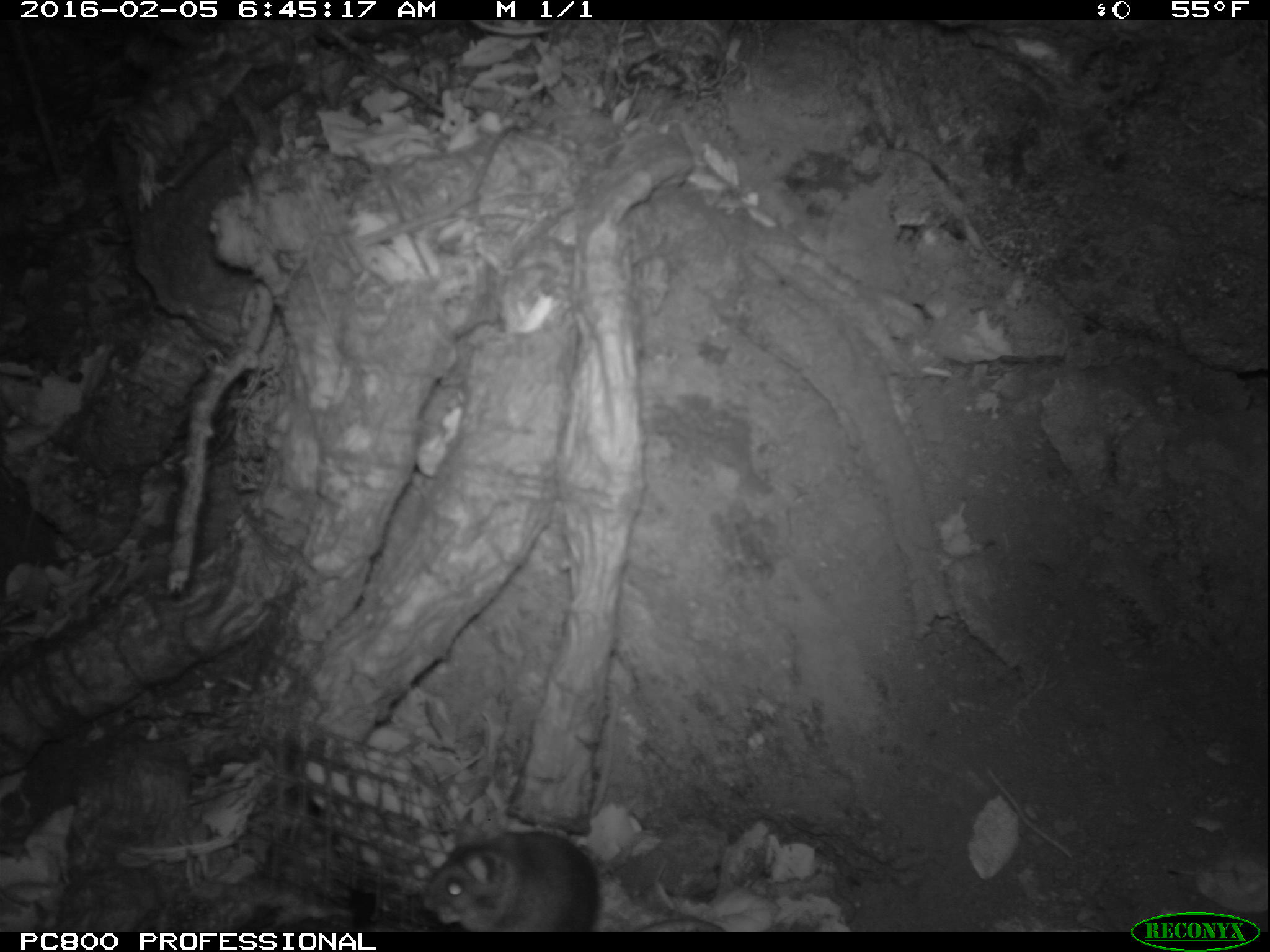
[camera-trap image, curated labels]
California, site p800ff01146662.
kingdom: Animalia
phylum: Chordata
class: Mammalia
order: Rodentia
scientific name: Rodentia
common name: rodent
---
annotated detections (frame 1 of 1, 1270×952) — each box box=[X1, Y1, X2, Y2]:
rodent: box=[417, 832, 732, 933]